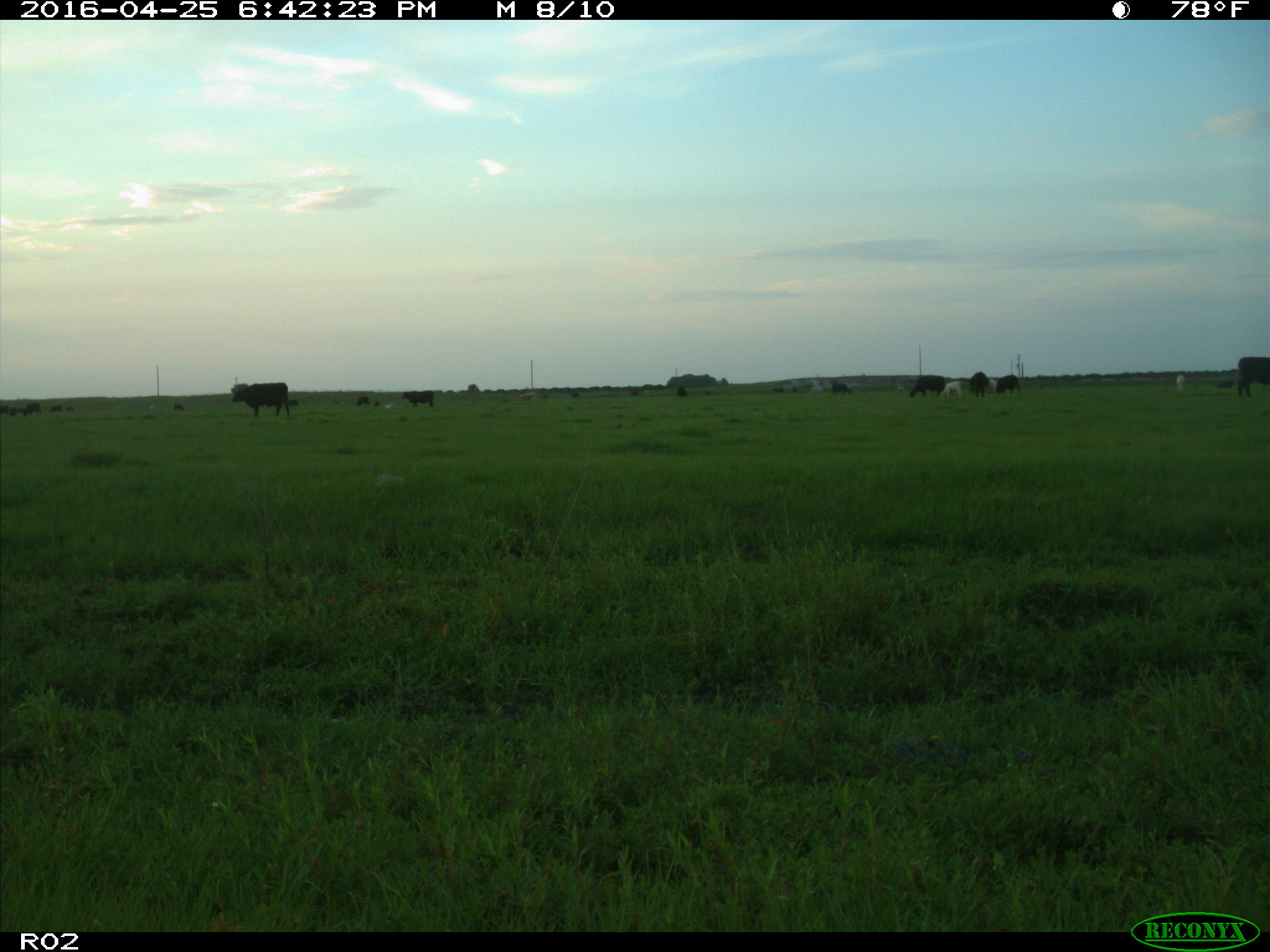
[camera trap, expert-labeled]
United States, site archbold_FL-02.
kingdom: Animalia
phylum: Chordata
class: Mammalia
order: Artiodactyla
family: Bovidae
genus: Bos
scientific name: Bos taurus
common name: domestic cow